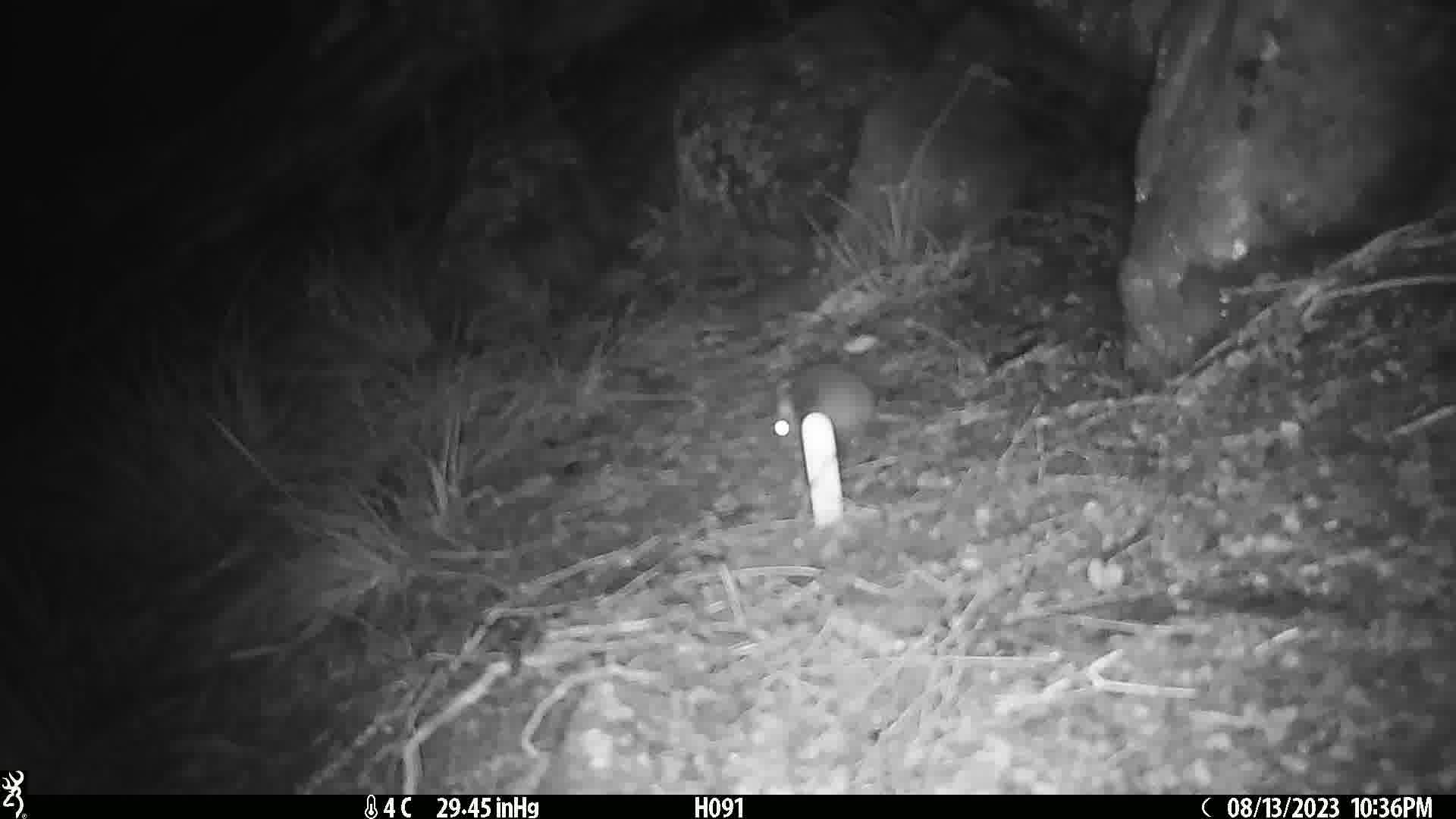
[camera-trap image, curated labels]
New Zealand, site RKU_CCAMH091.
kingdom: Animalia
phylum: Chordata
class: Mammalia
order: Rodentia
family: Muridae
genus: Rattus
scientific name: Rattus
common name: rat